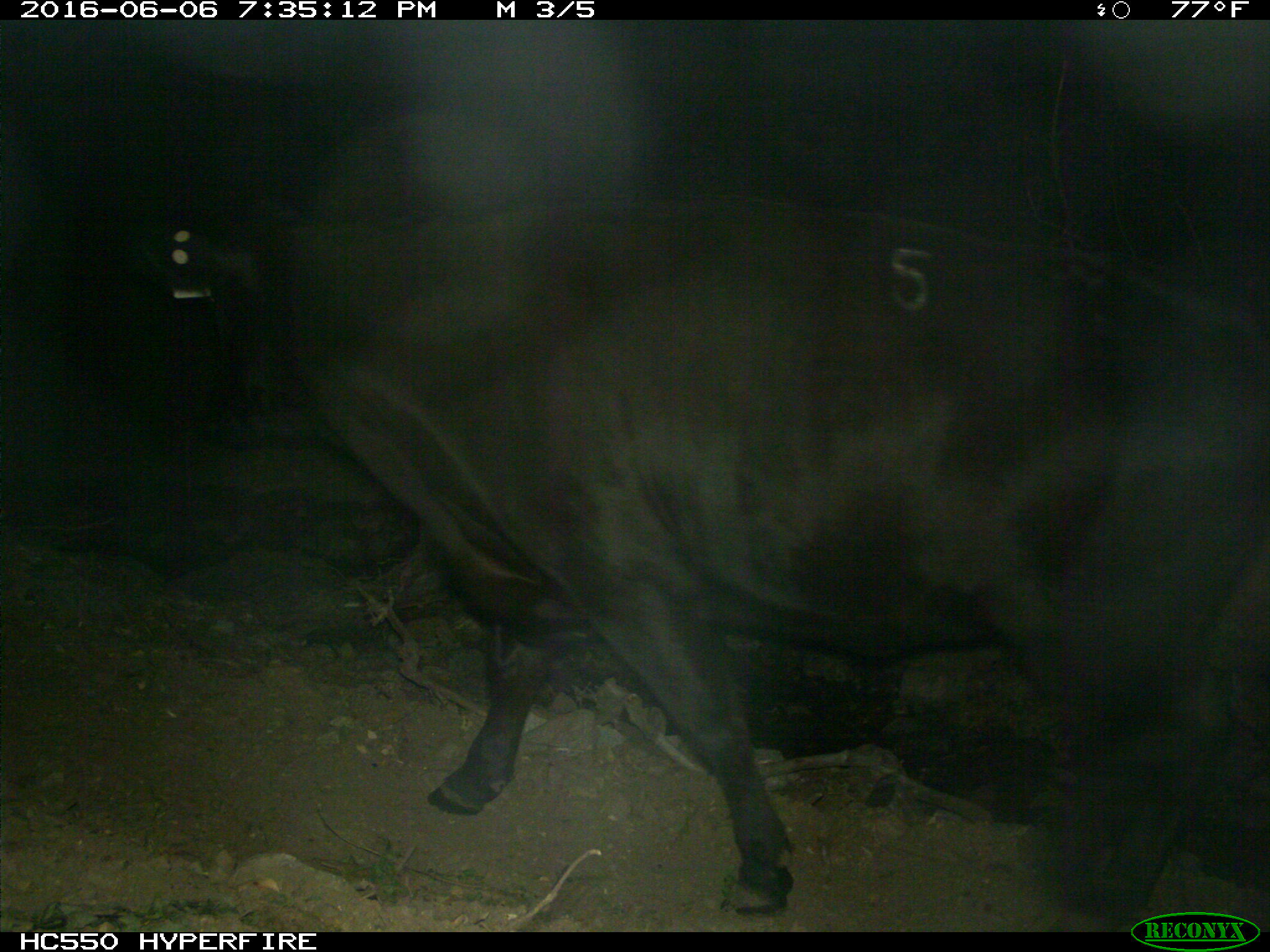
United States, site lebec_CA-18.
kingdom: Animalia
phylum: Chordata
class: Mammalia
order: Artiodactyla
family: Bovidae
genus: Bos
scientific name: Bos taurus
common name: domestic cow